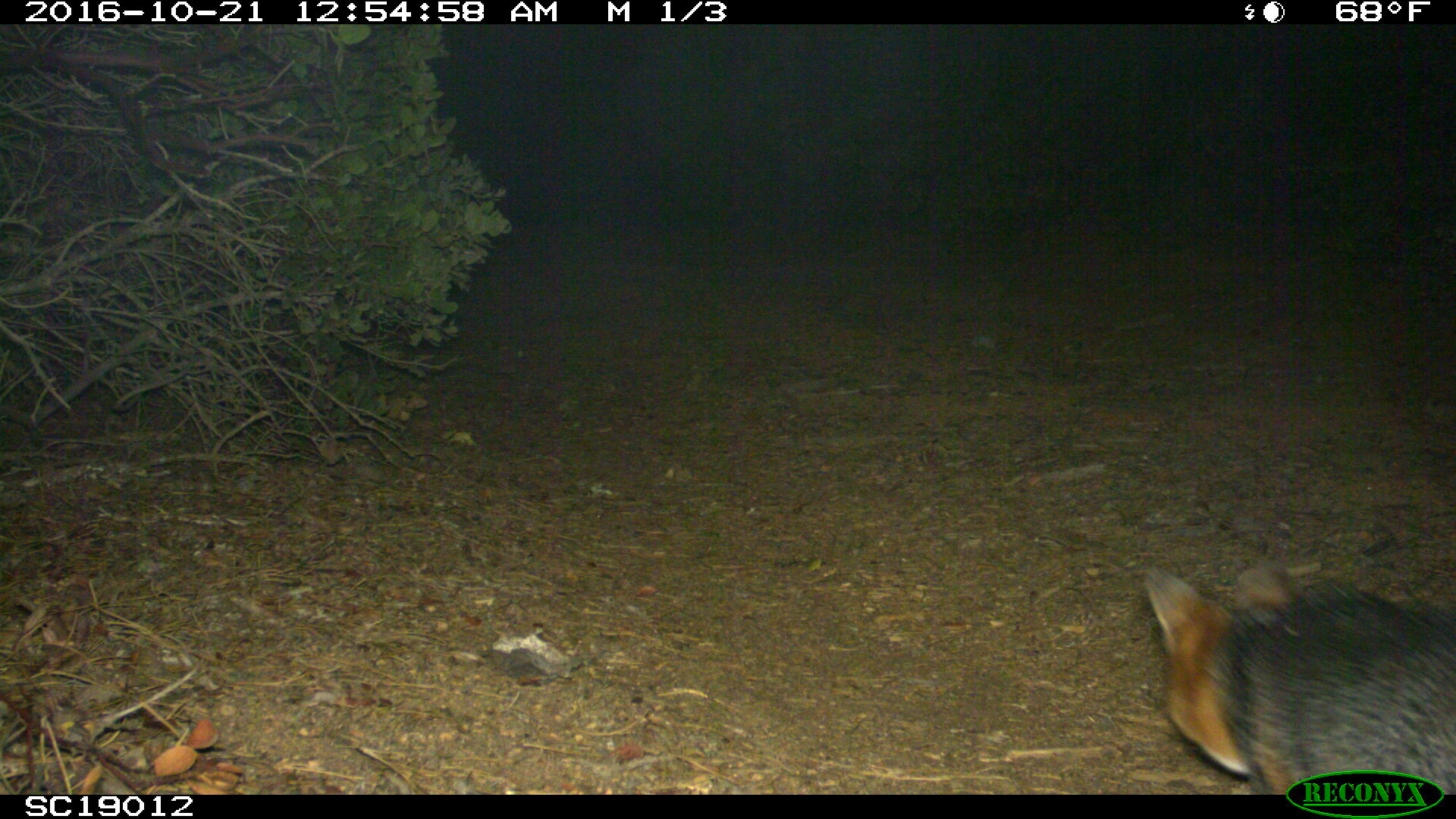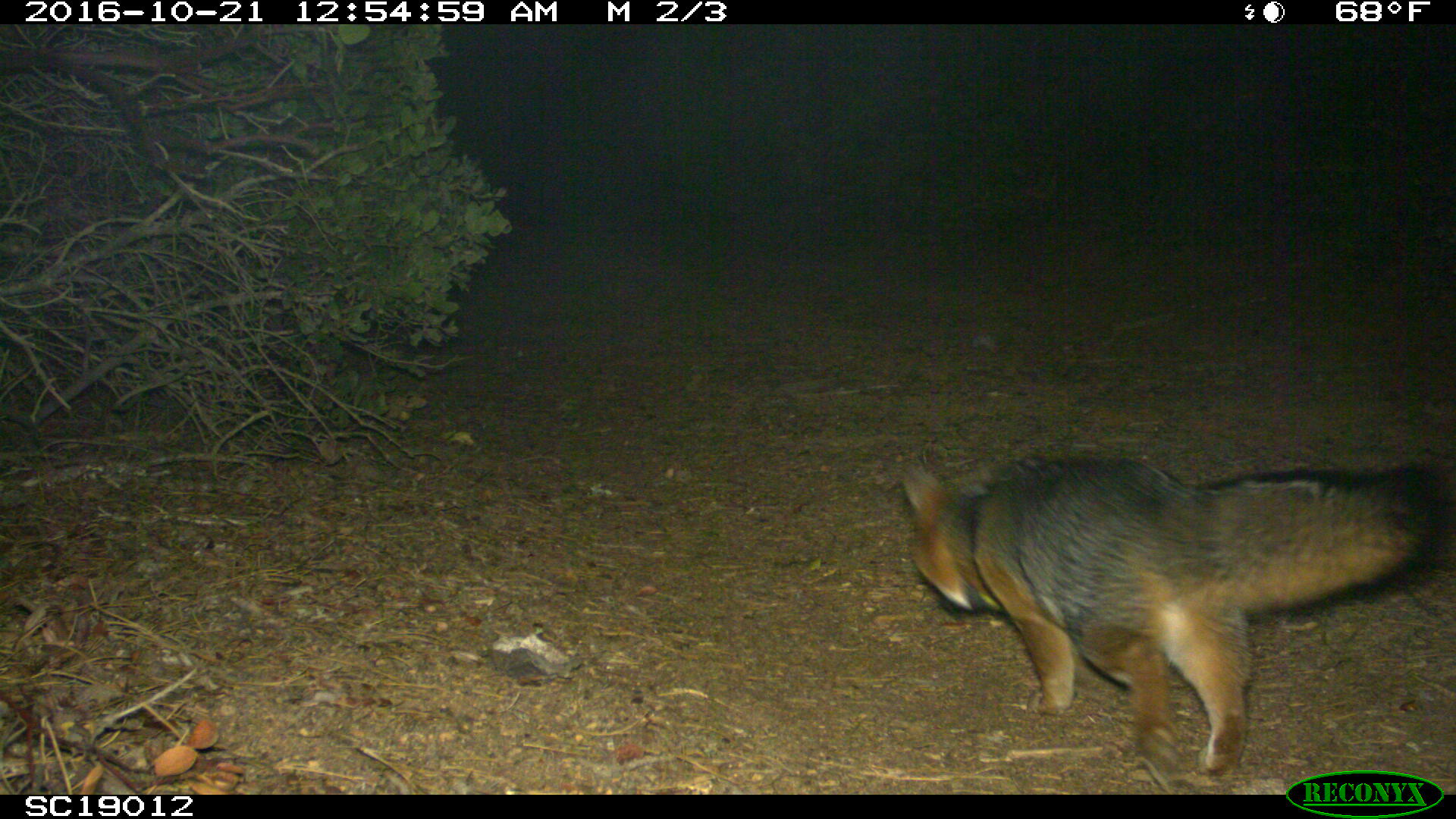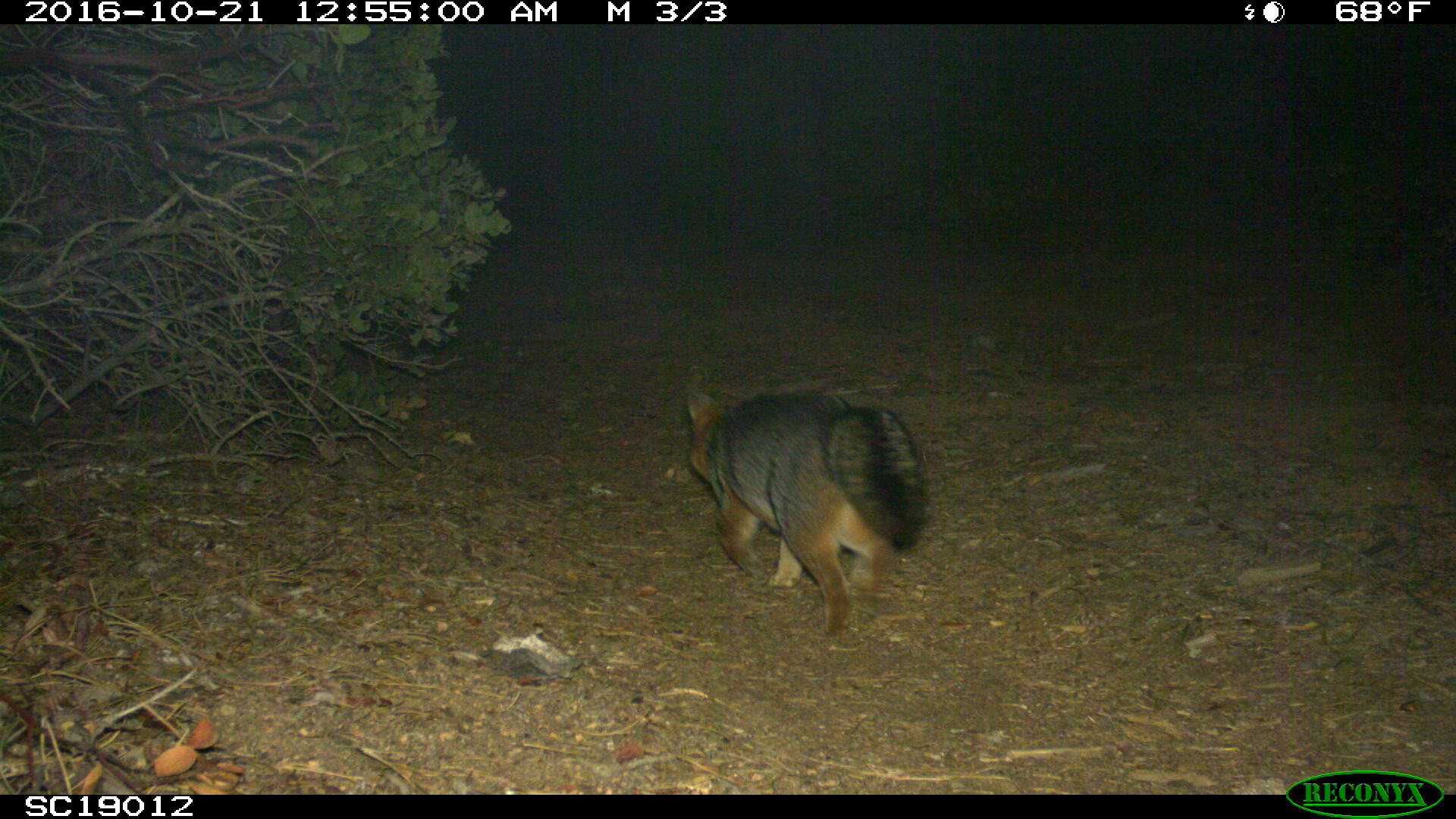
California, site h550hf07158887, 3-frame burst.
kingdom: Animalia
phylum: Chordata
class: Mammalia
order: Carnivora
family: Canidae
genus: Urocyon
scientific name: Urocyon littoralis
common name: island fox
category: fox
Fox (island fox) (Urocyon littoralis).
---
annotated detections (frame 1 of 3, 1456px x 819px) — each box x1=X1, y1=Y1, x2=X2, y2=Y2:
fox: x1=1145, y1=563, x2=1455, y2=795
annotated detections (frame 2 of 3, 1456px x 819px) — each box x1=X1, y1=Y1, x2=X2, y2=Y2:
fox: x1=902, y1=450, x2=1437, y2=785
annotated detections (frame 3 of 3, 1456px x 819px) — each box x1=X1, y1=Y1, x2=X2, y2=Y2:
fox: x1=683, y1=386, x2=929, y2=639